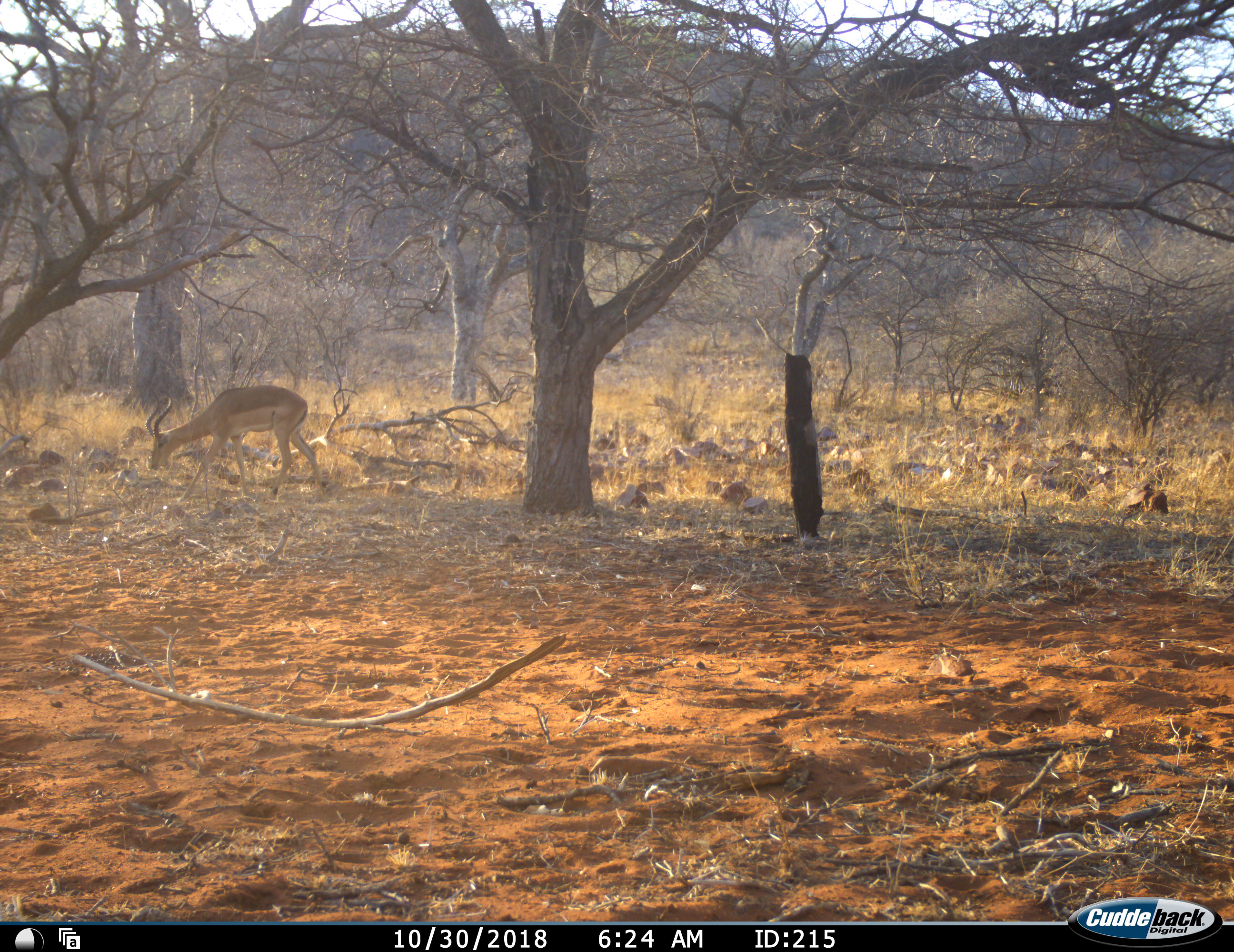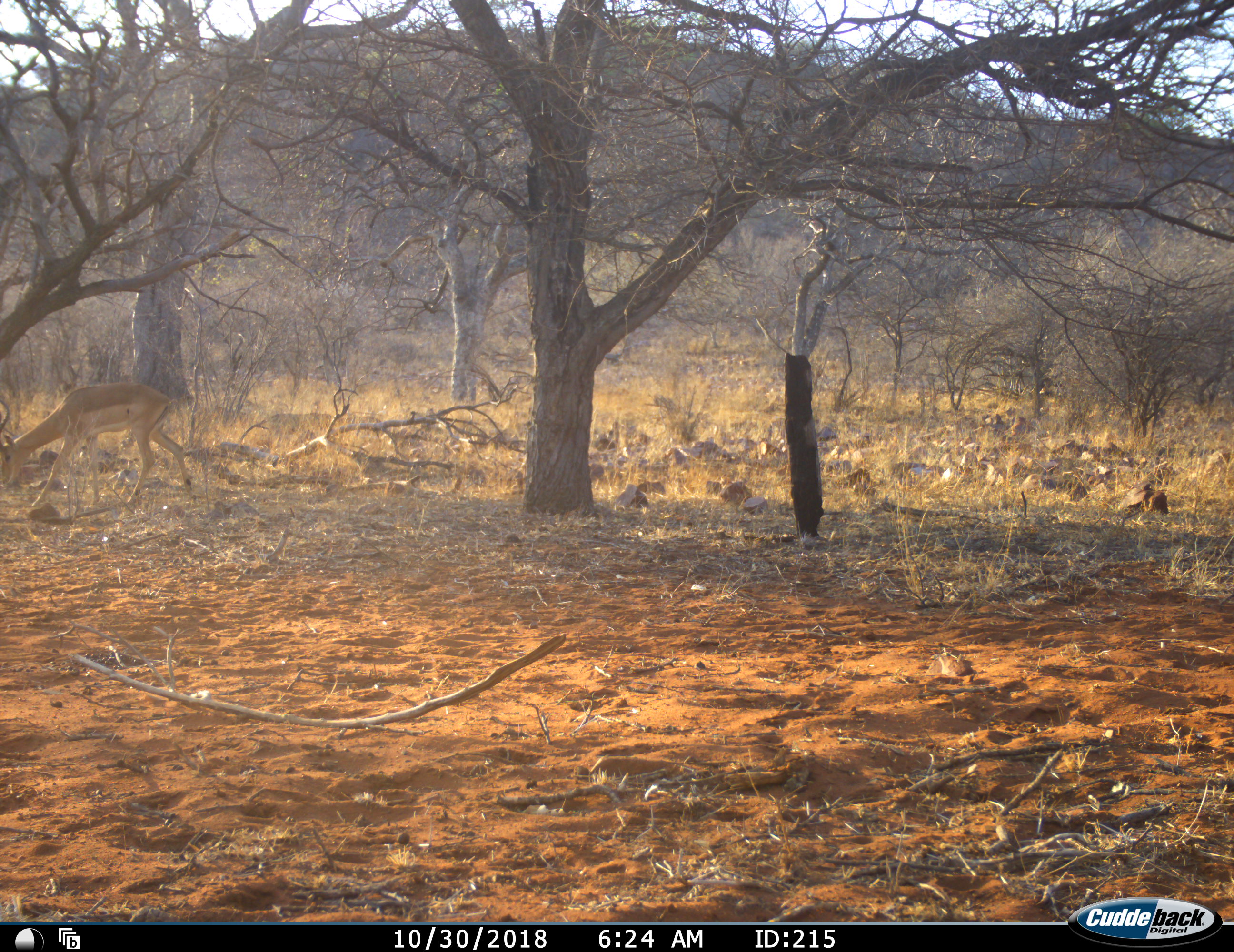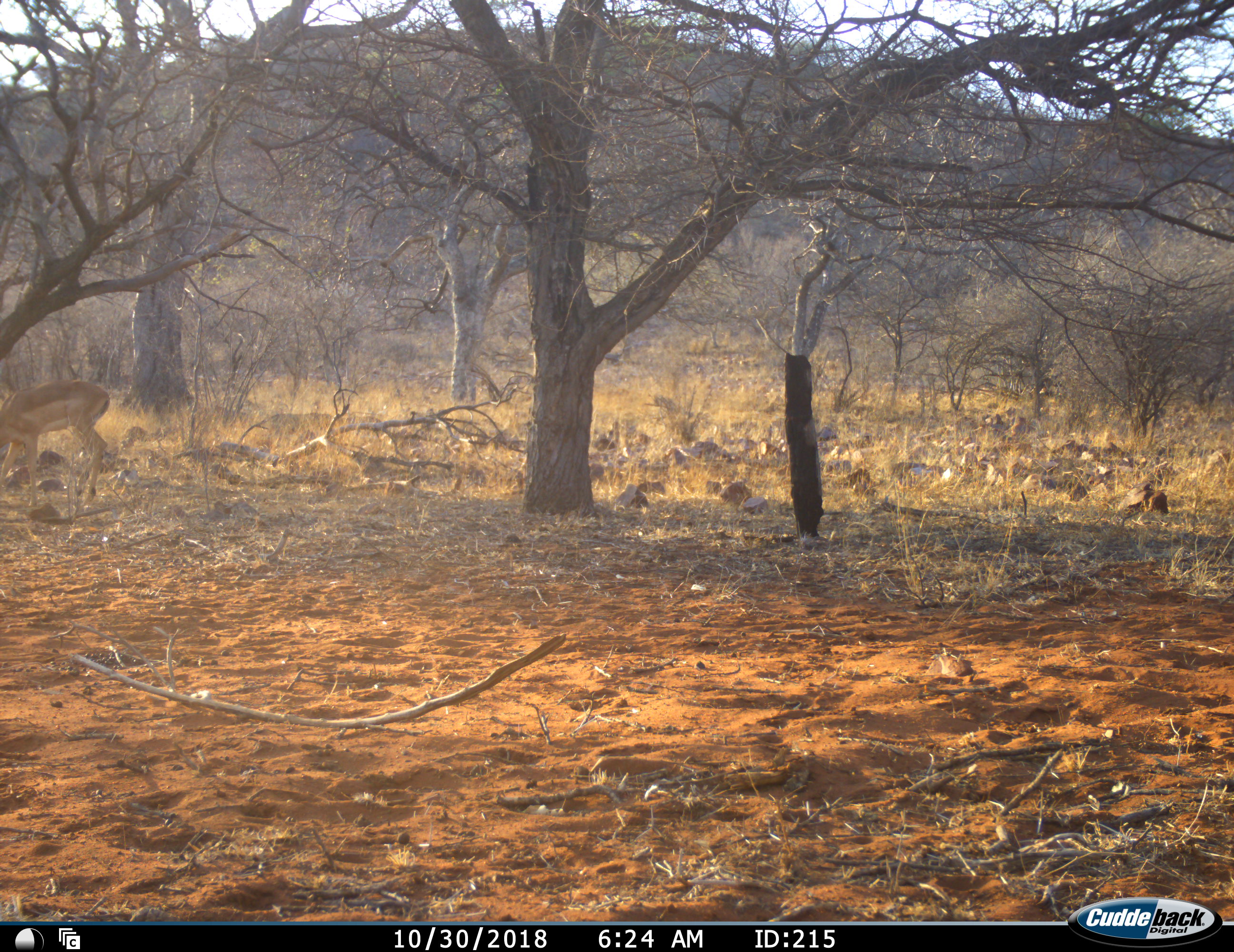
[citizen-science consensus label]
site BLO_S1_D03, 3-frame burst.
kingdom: Animalia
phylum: Chordata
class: Mammalia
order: Artiodactyla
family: Bovidae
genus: Aepyceros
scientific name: Aepyceros melampus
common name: impala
Impala (Aepyceros melampus), count 1. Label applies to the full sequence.